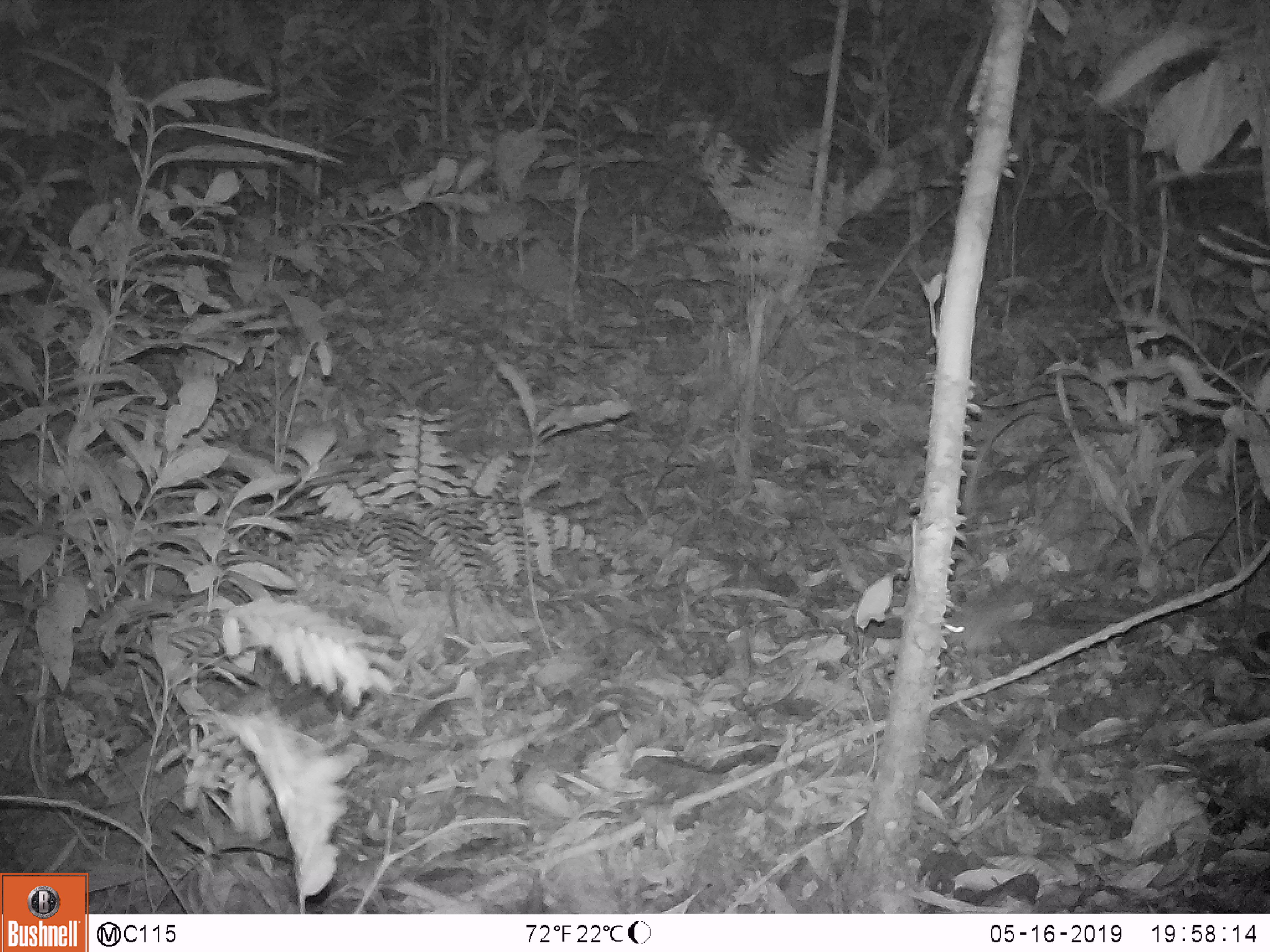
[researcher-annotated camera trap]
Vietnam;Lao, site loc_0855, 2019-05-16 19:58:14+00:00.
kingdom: Animalia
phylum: Chordata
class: Mammalia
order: Rodentia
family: Muridae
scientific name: Muridae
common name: old-world mice and rats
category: unidentified murid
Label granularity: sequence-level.